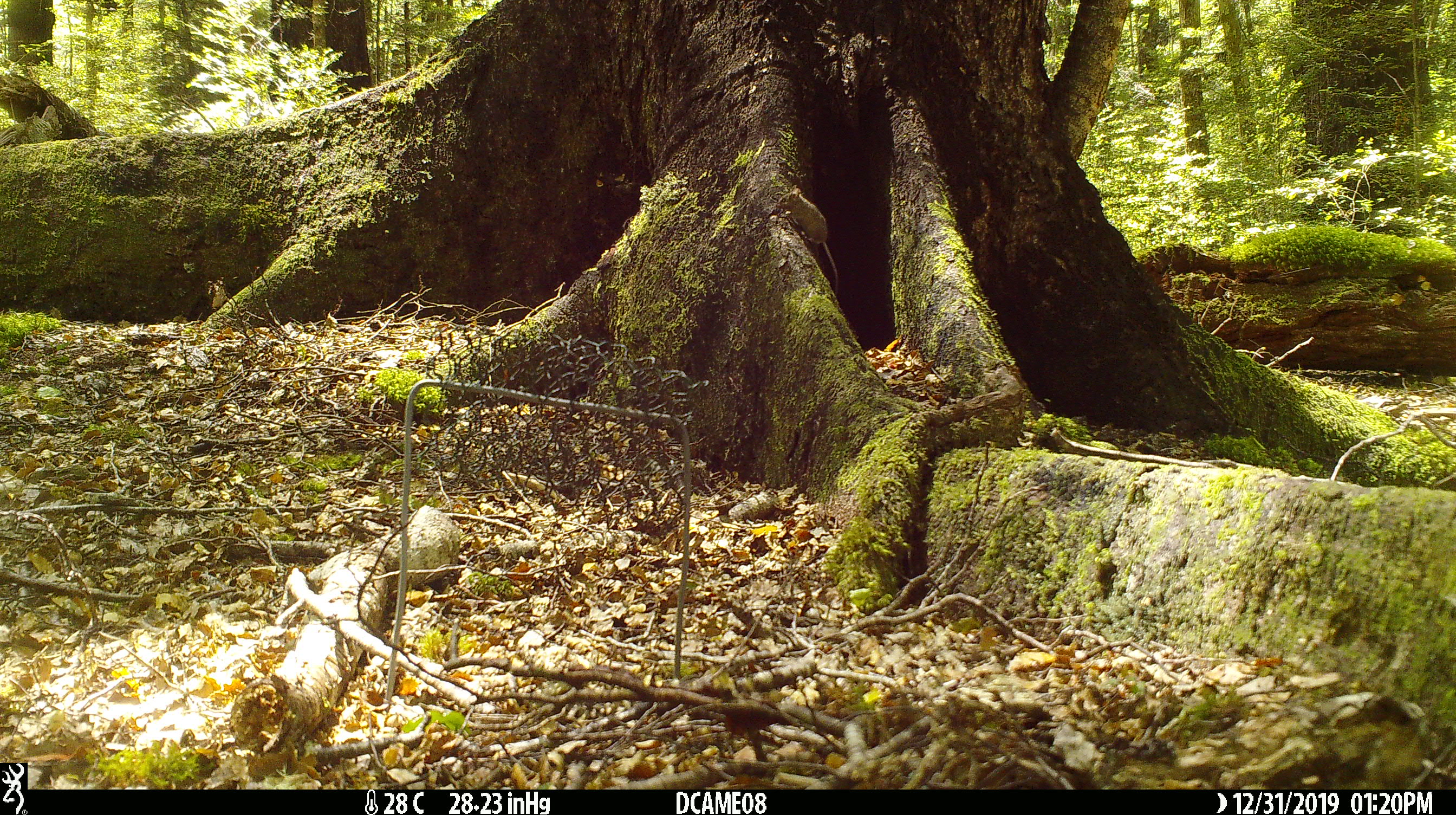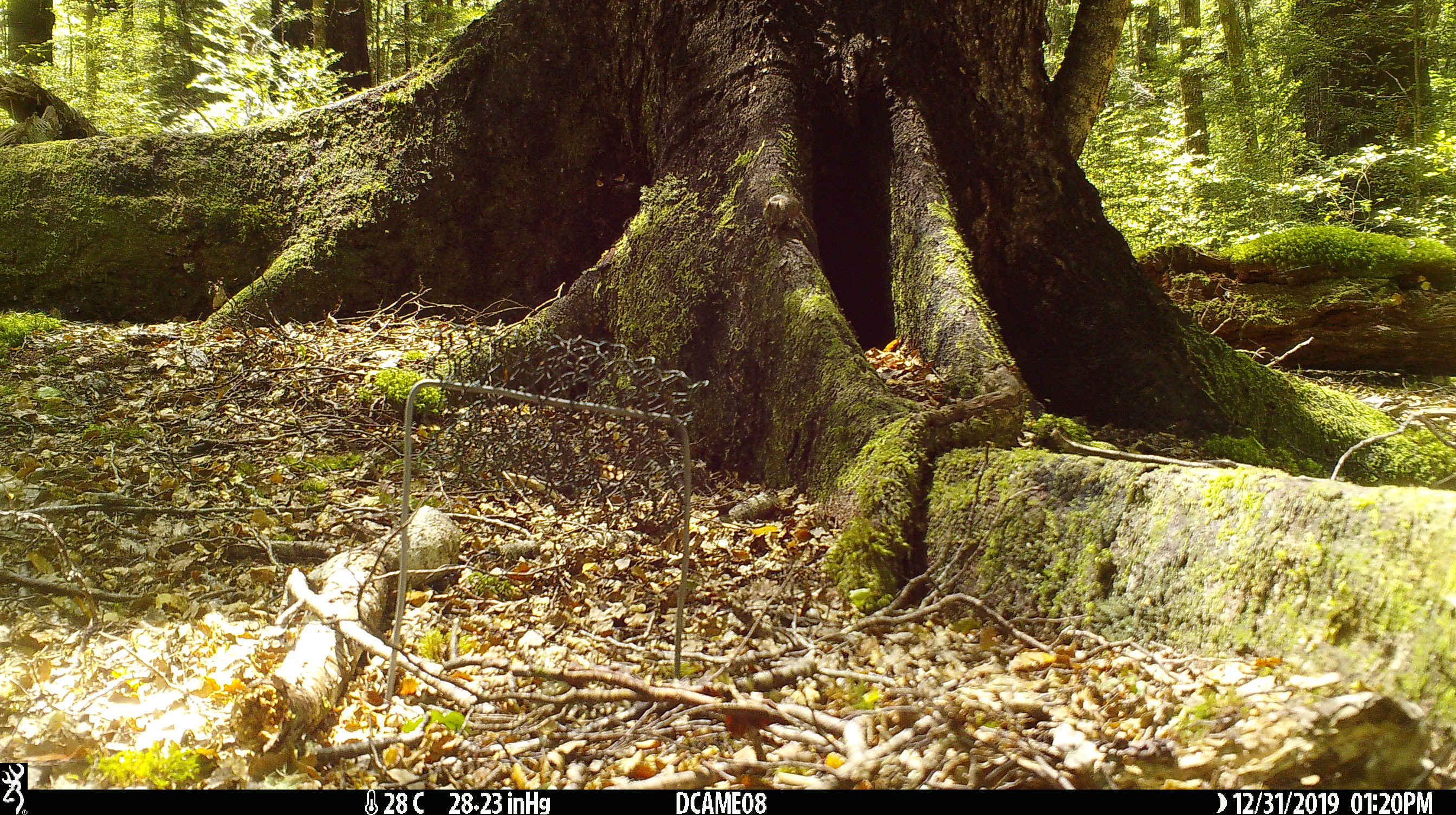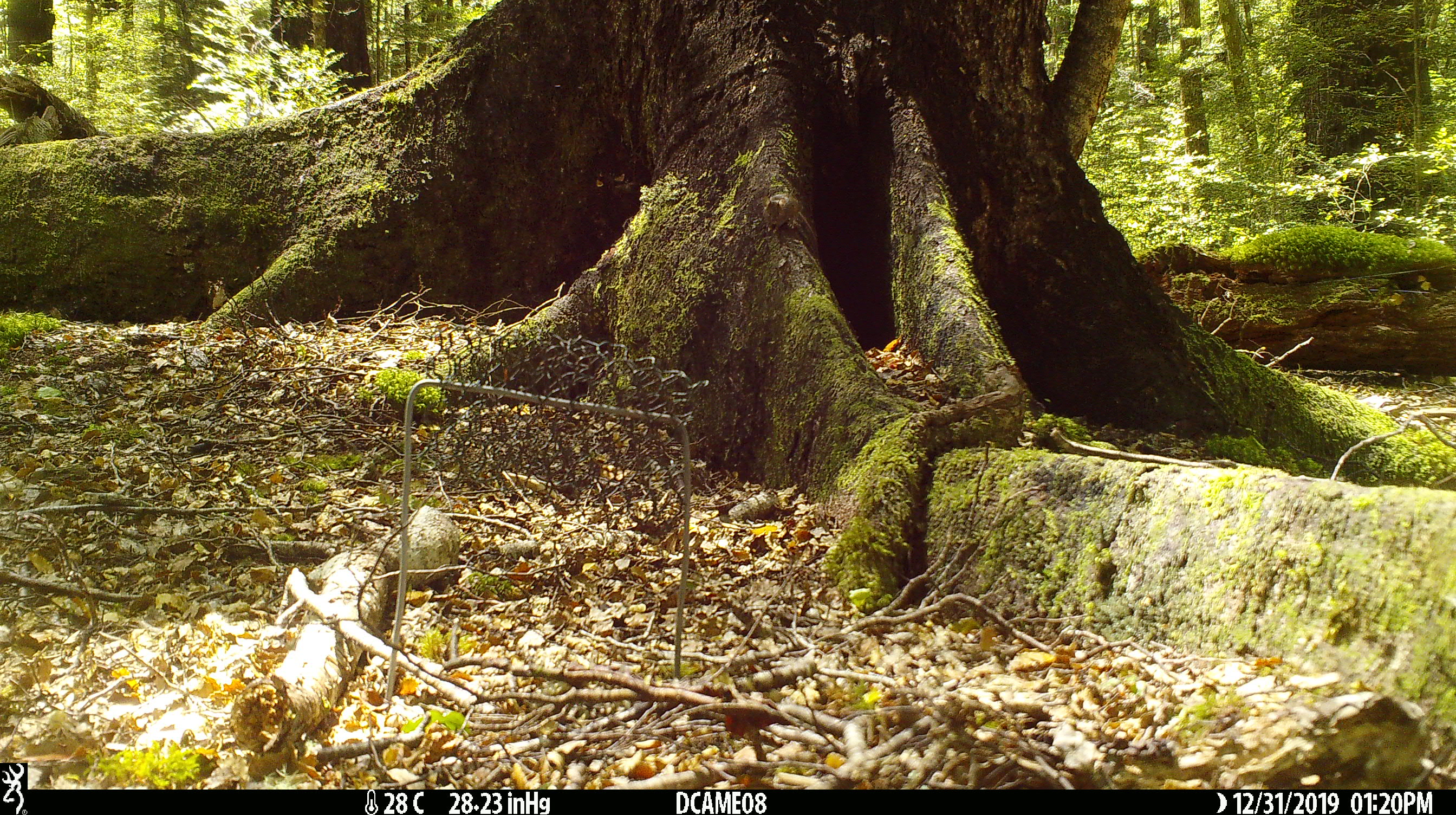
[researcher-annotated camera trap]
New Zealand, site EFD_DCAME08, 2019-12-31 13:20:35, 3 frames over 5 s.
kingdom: Animalia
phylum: Chordata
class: Mammalia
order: Rodentia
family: Muridae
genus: Mus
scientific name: Mus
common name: mouse